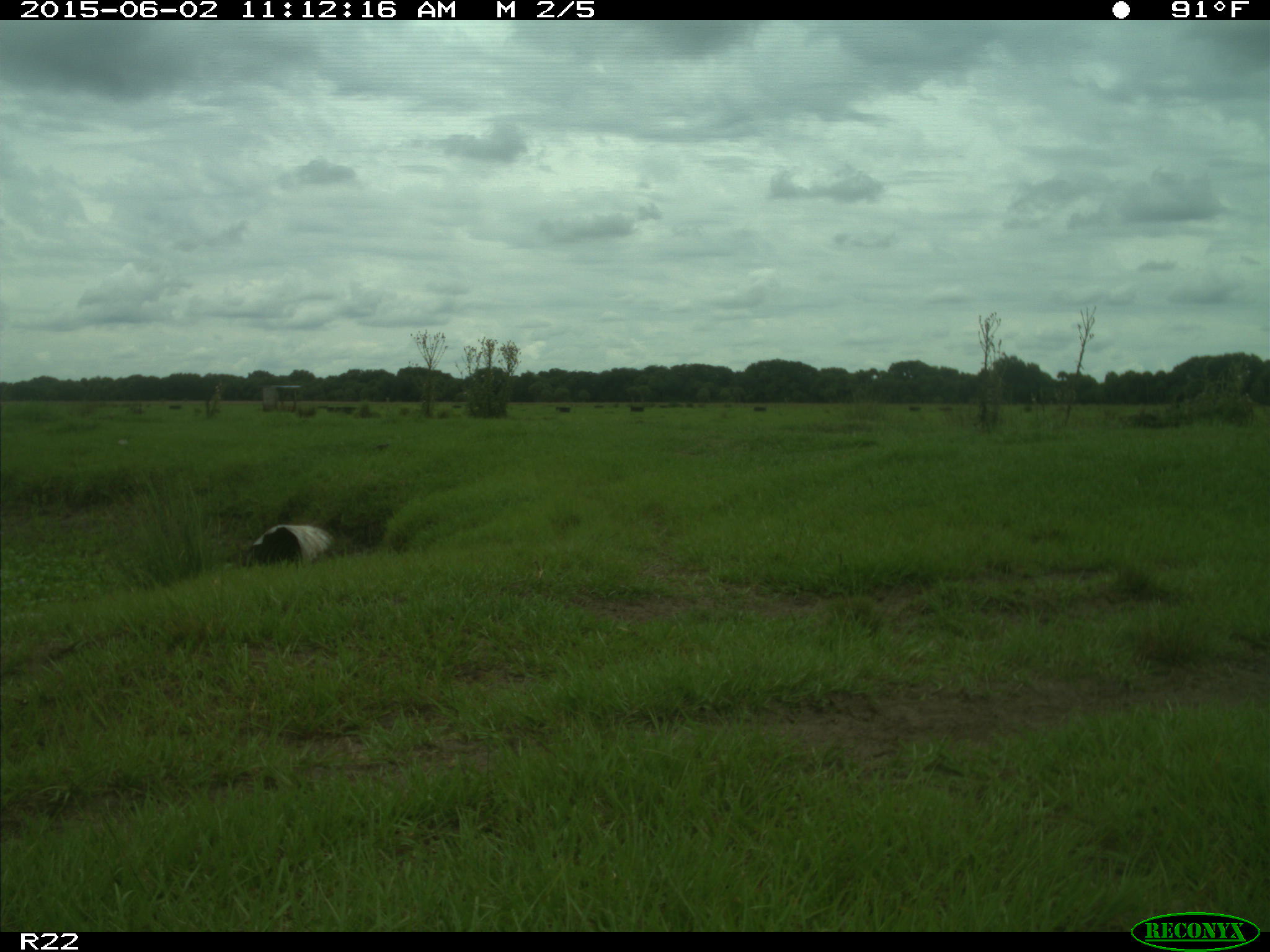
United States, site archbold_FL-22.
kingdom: Animalia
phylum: Chordata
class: Mammalia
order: Artiodactyla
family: Bovidae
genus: Bos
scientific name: Bos taurus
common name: domestic cow